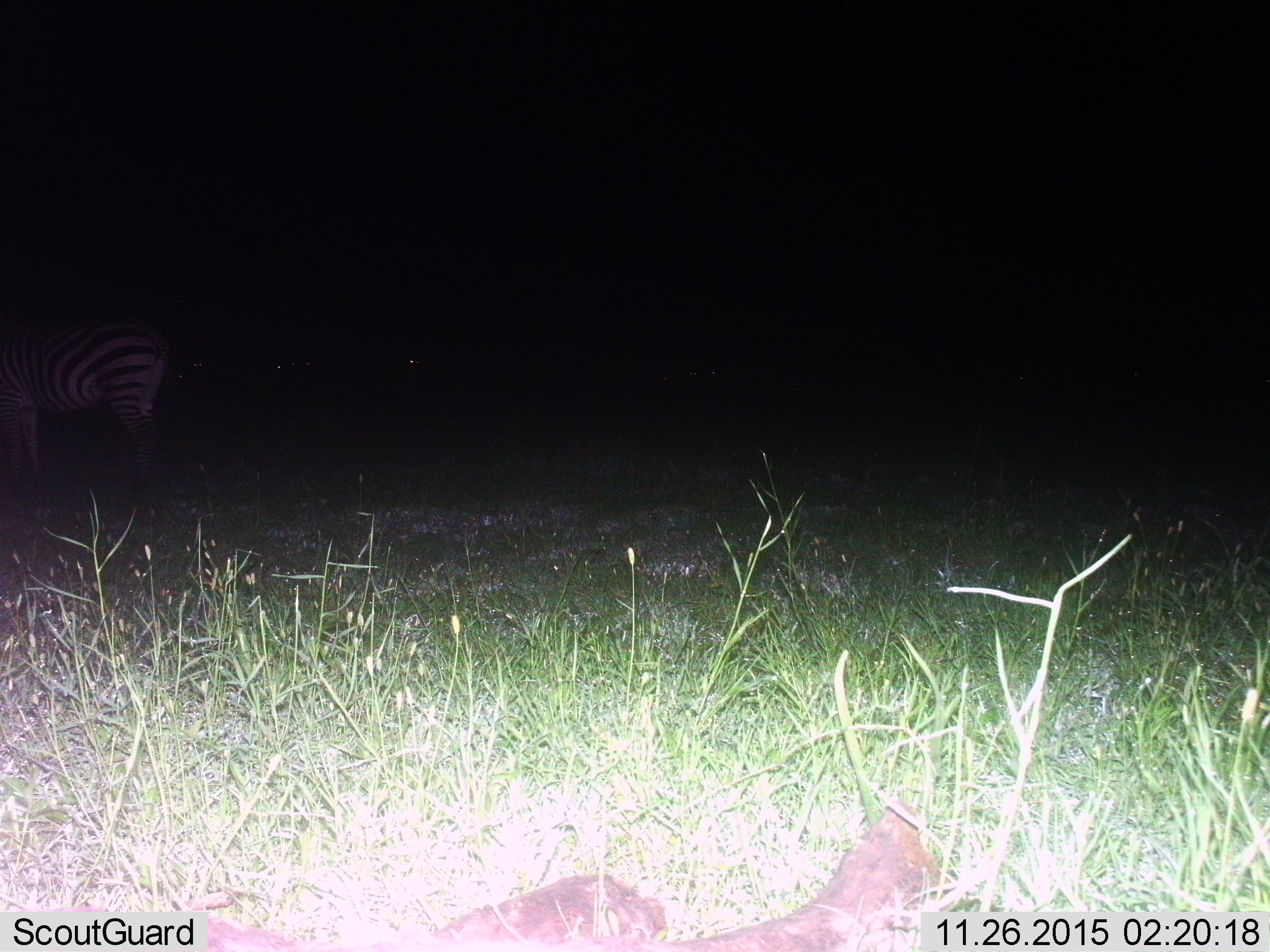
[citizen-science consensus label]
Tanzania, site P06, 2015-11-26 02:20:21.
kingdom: Animalia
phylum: Chordata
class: Mammalia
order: Perissodactyla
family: Equidae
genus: Equus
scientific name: Equus quagga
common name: plains zebra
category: zebra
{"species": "zebra (plains zebra) (Equus quagga)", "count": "1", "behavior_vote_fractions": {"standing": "67%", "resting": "17%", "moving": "17%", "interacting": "0%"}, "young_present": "0%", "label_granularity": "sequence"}